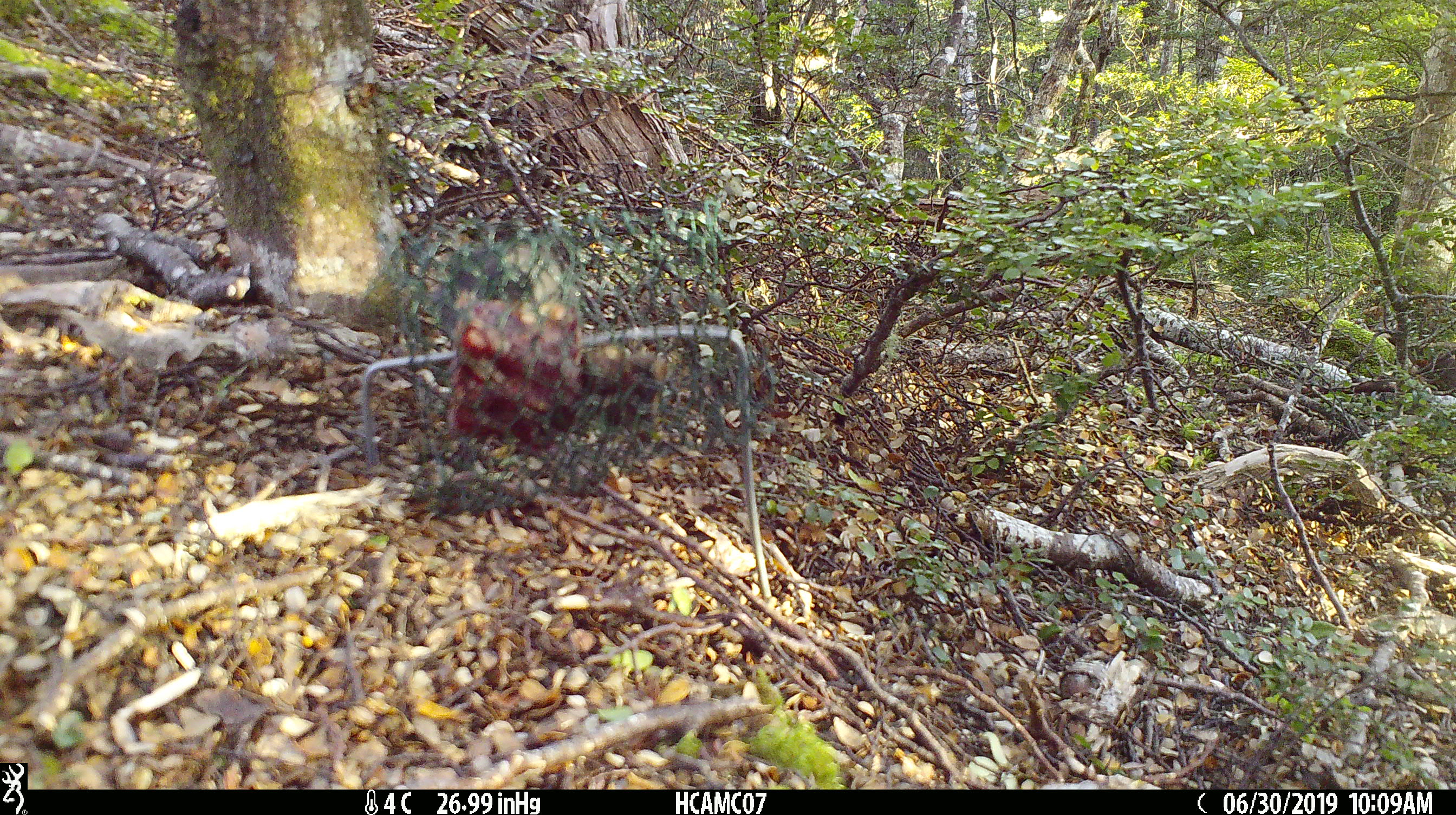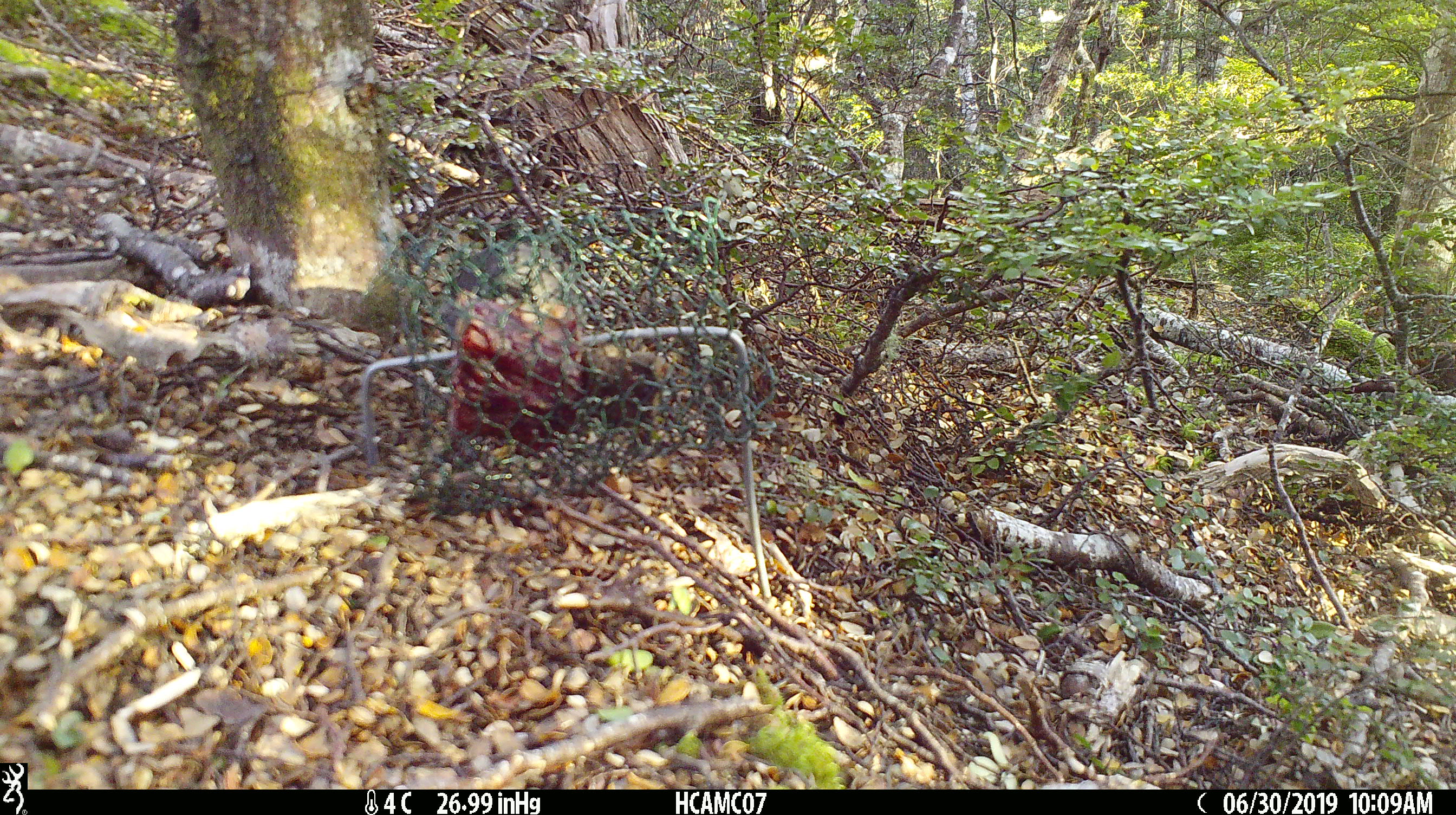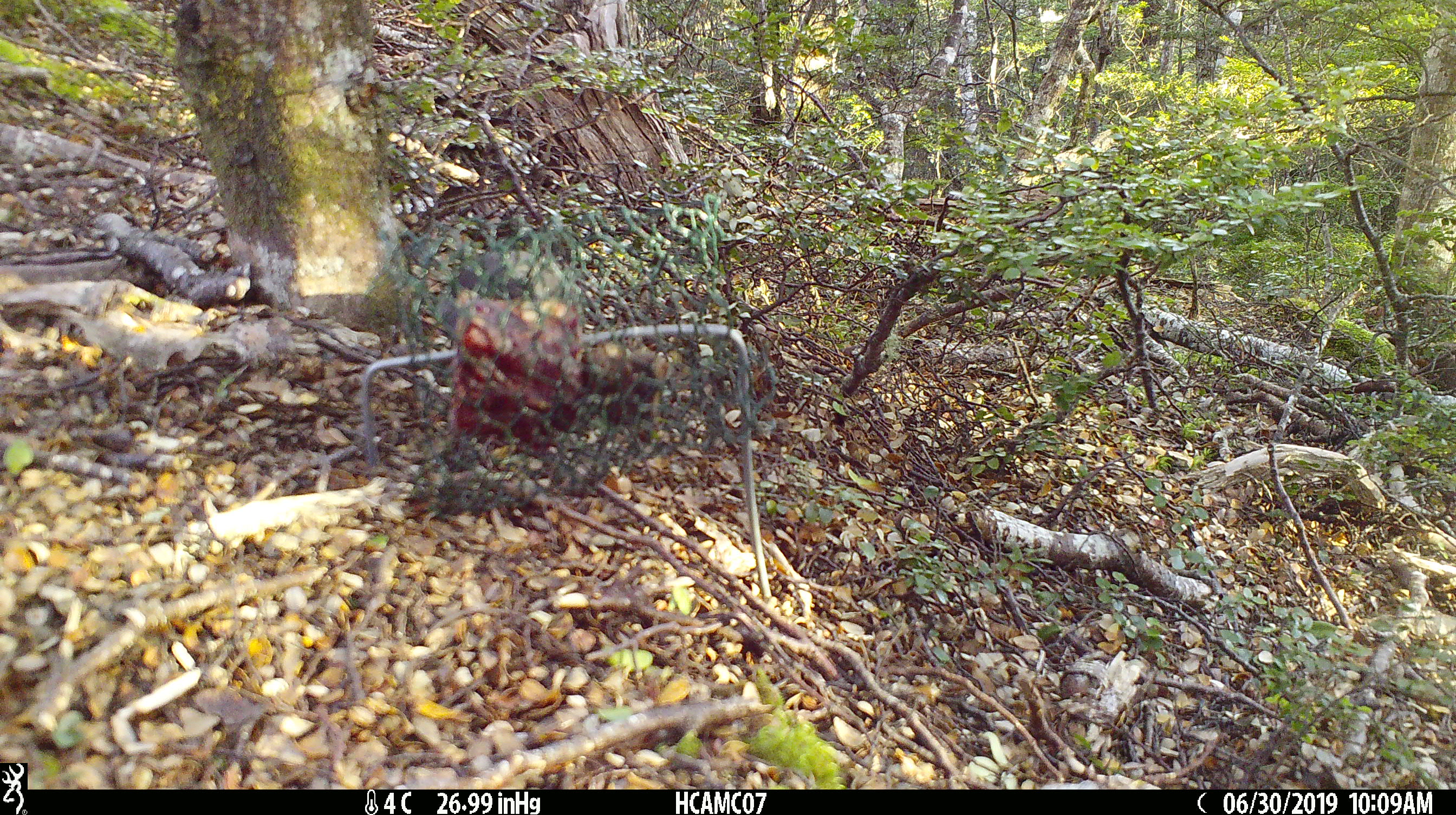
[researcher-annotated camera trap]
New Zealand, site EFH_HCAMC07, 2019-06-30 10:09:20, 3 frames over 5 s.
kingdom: Animalia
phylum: Chordata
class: Aves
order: Passeriformes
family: Petroicidae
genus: Petroica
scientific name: Petroica australis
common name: new zealand robin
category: robin